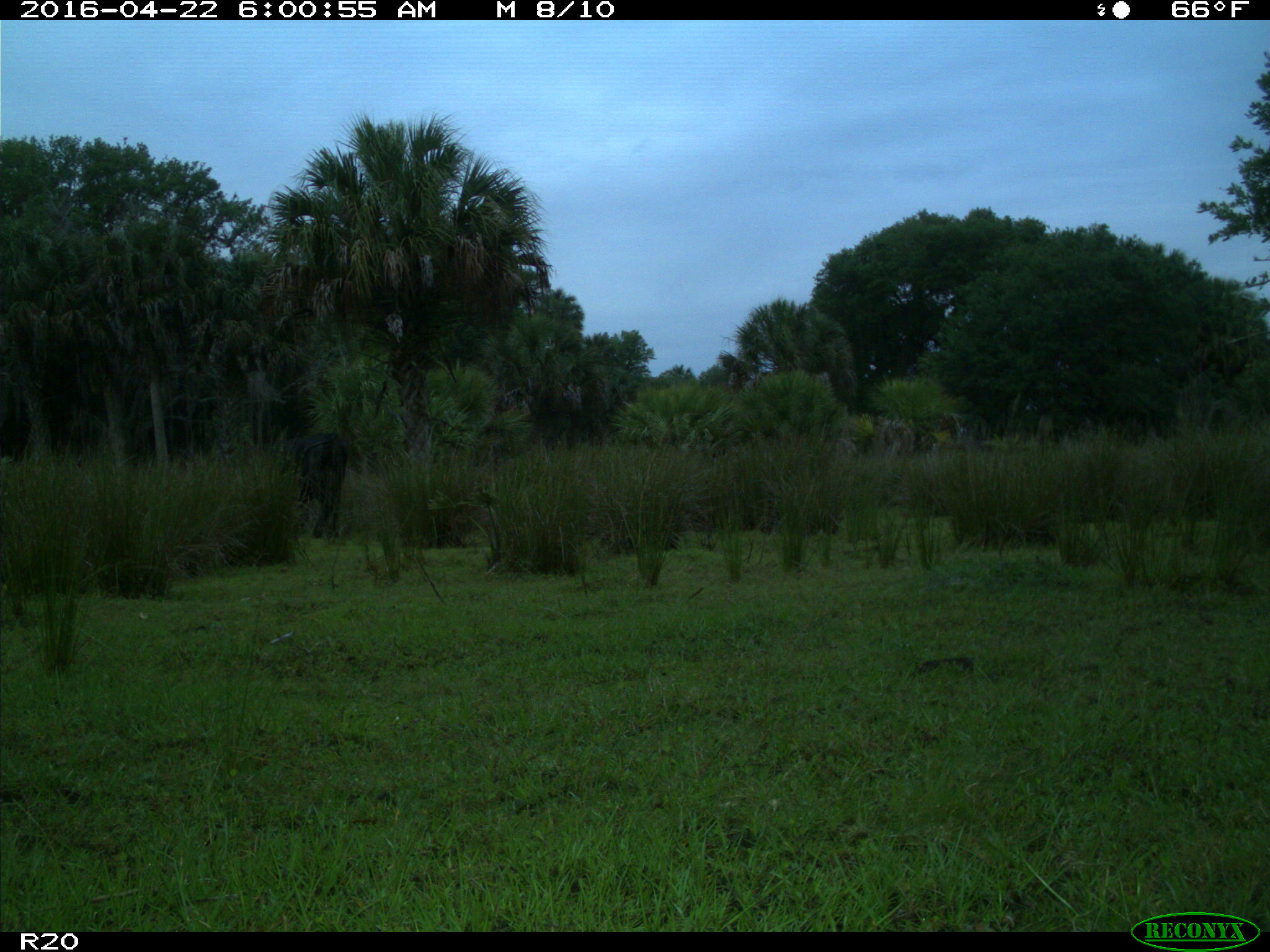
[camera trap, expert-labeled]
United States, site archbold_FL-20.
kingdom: Animalia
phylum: Chordata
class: Mammalia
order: Artiodactyla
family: Bovidae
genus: Bos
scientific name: Bos taurus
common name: domestic cow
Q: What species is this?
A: Bos taurus (domestic cow).